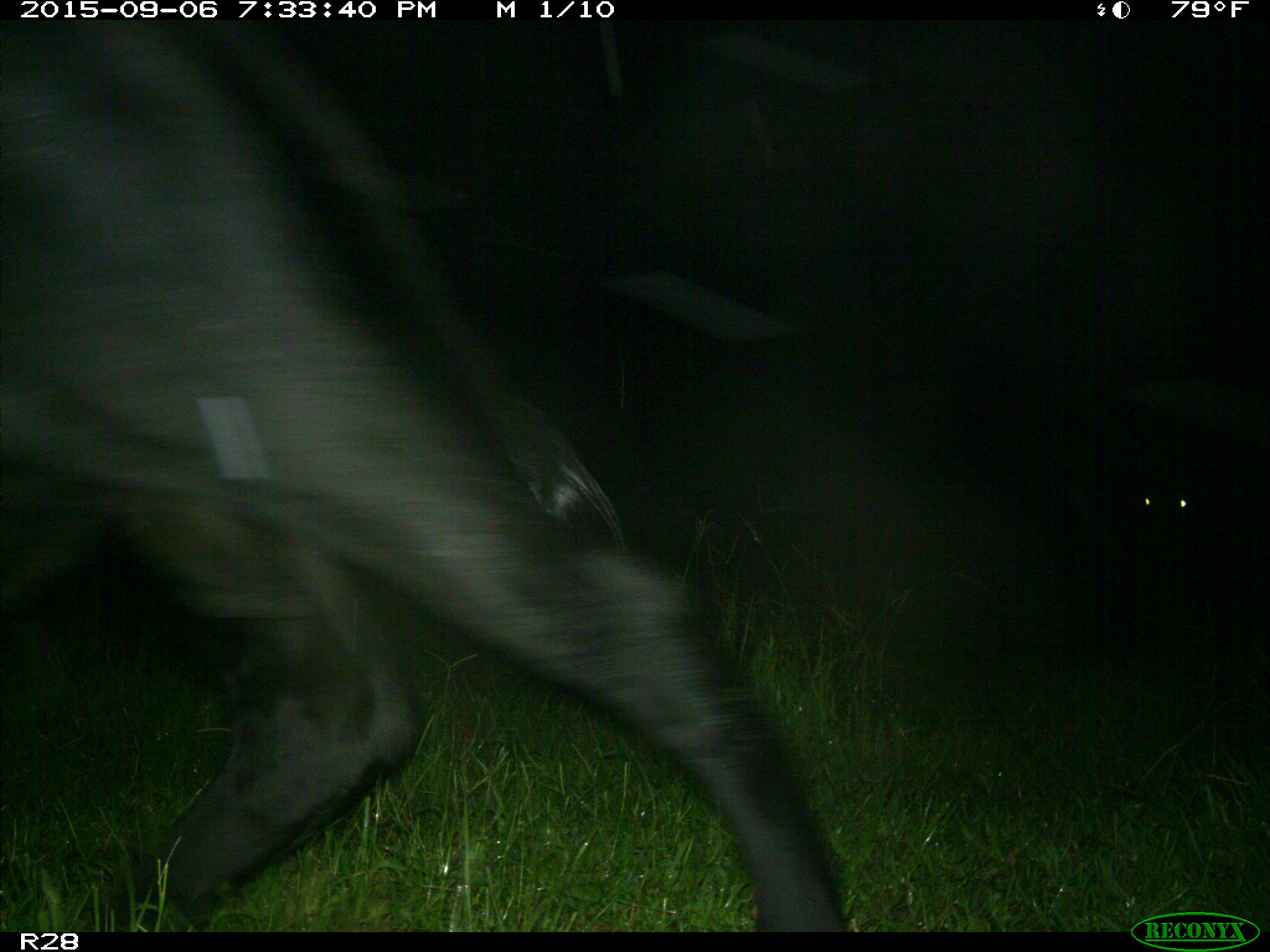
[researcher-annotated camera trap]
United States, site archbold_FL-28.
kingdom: Animalia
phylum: Chordata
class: Mammalia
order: Artiodactyla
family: Bovidae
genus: Bos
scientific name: Bos taurus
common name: domestic cow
Bos taurus (domestic cow).